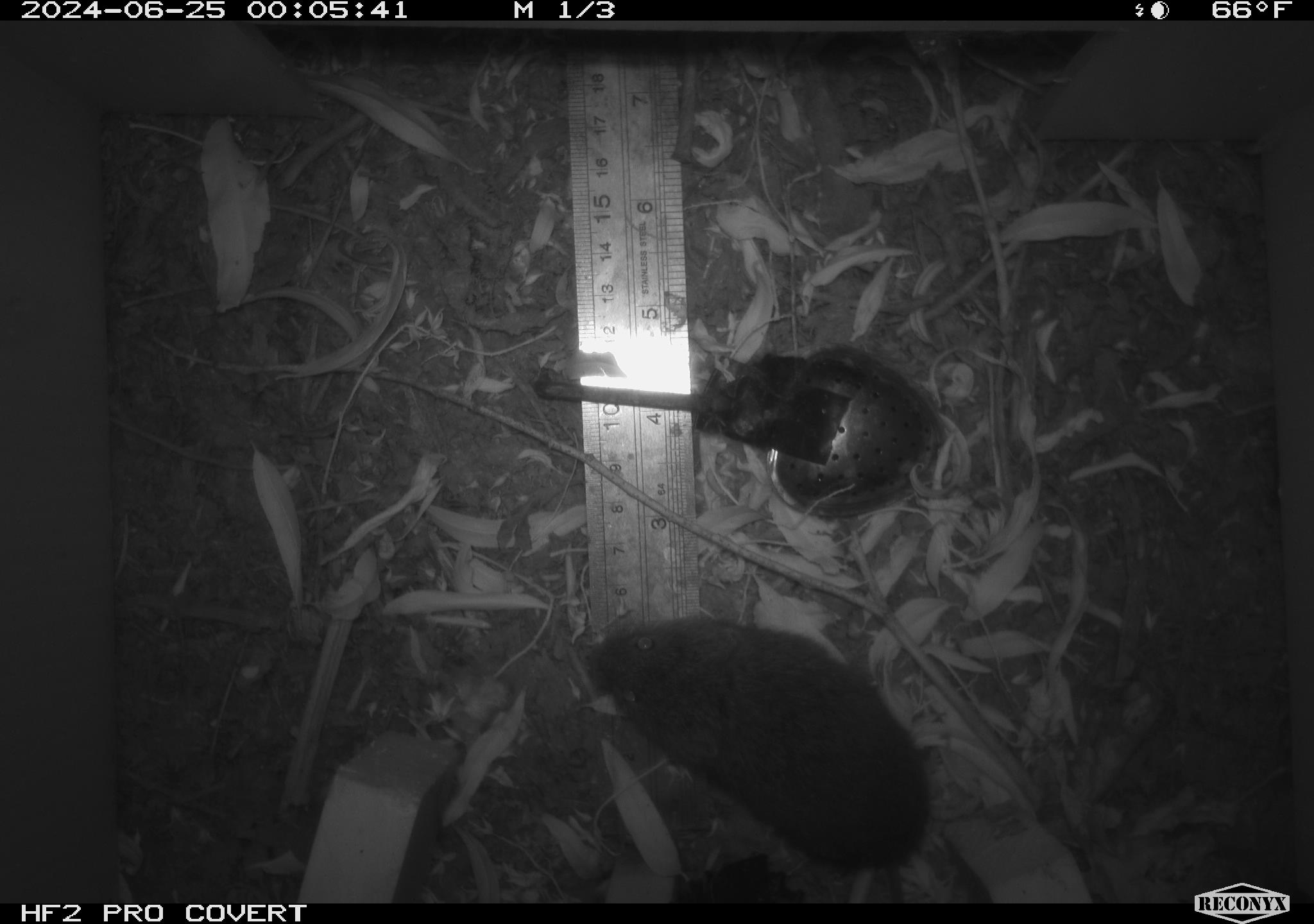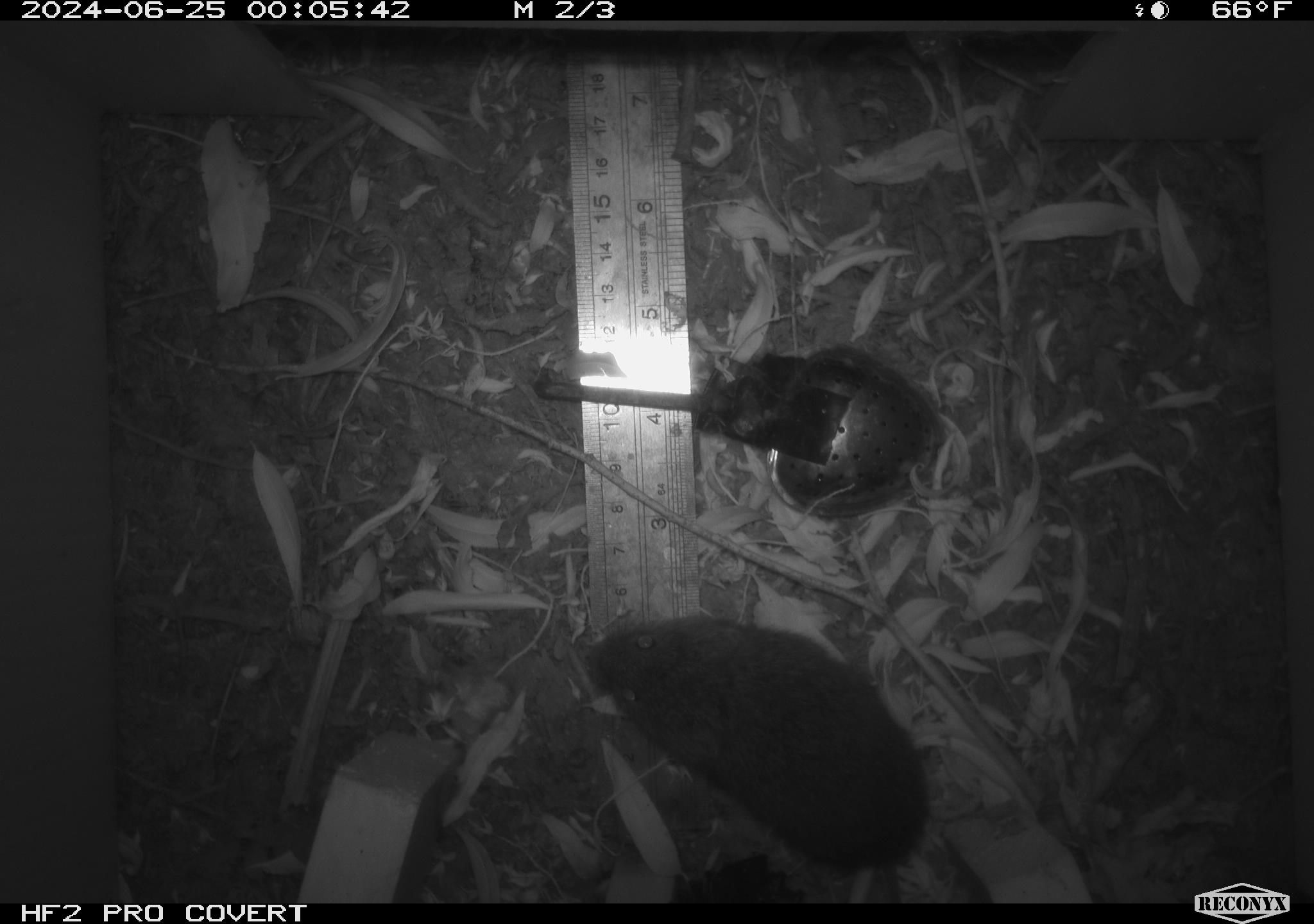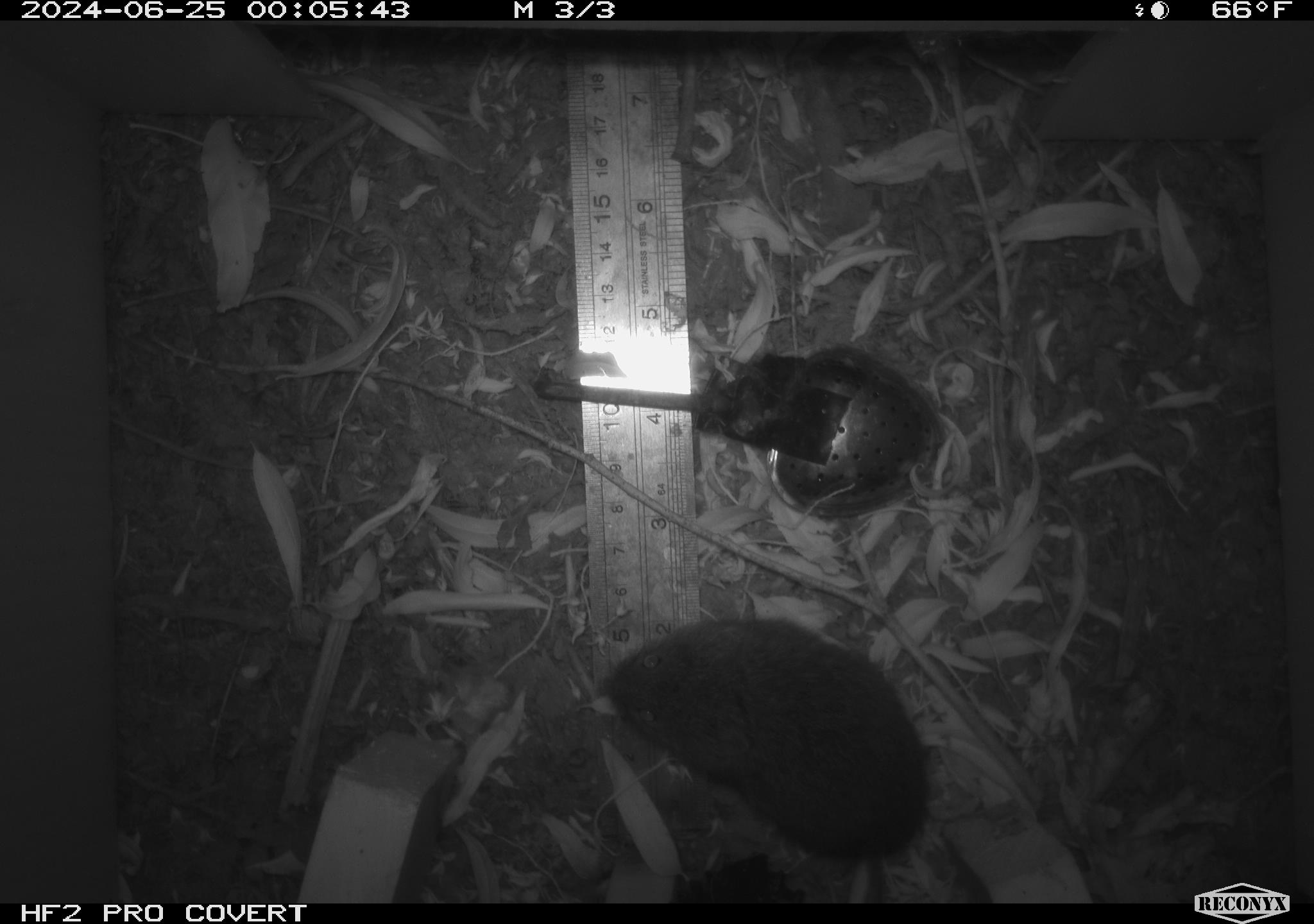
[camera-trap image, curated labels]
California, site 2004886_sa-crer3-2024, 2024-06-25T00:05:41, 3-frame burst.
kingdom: Animalia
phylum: Chordata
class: Mammalia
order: Rodentia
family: Cricetidae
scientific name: Arvicolinae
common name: voles, lemmings, and muskrats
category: arvicolinae subfamily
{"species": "arvicolinae subfamily (voles, lemmings, and muskrats) (Arvicolinae)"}